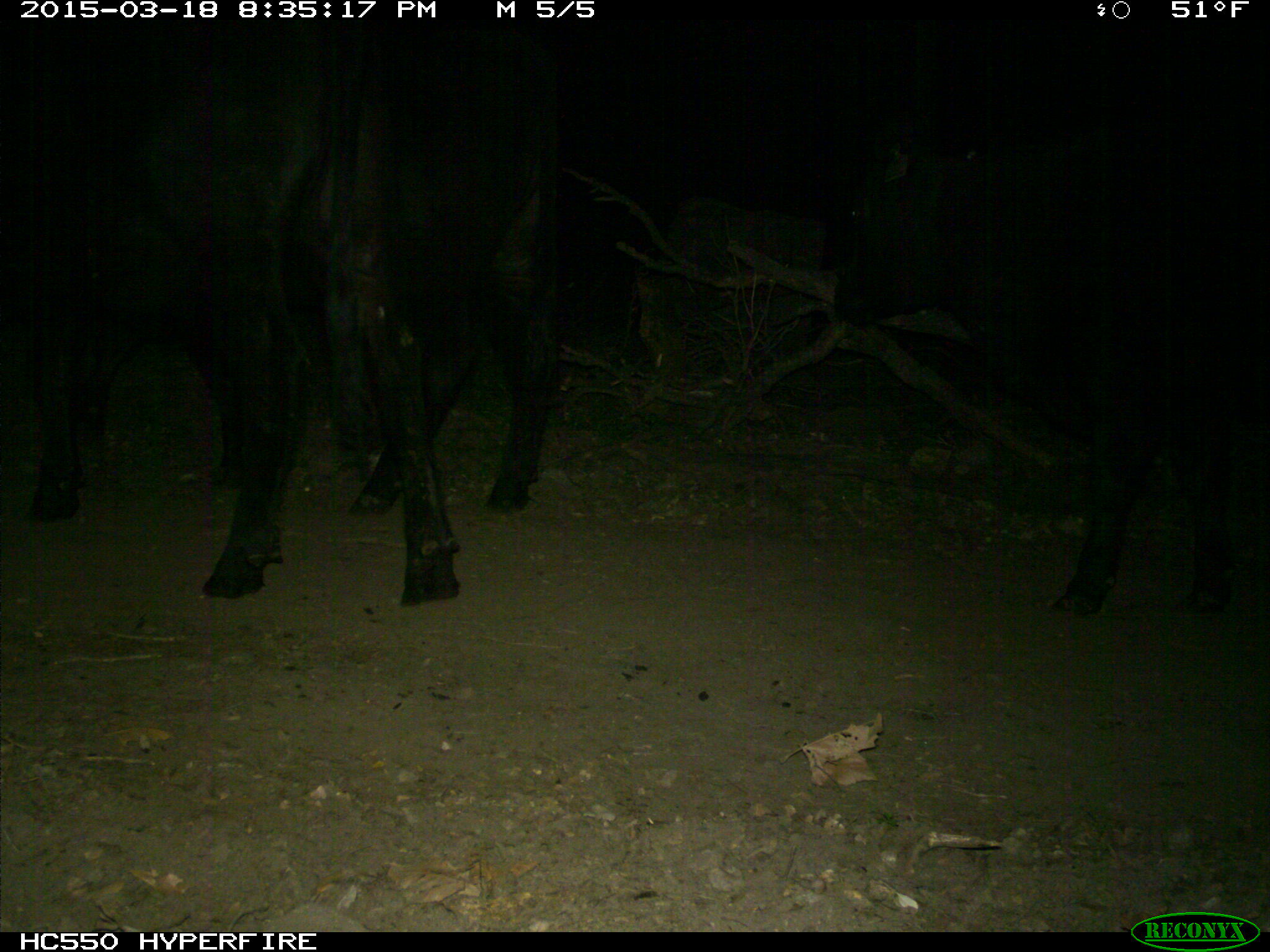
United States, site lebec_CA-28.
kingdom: Animalia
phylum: Chordata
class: Mammalia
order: Artiodactyla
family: Bovidae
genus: Bos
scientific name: Bos taurus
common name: domestic cow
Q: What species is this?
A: Bos taurus (domestic cow).